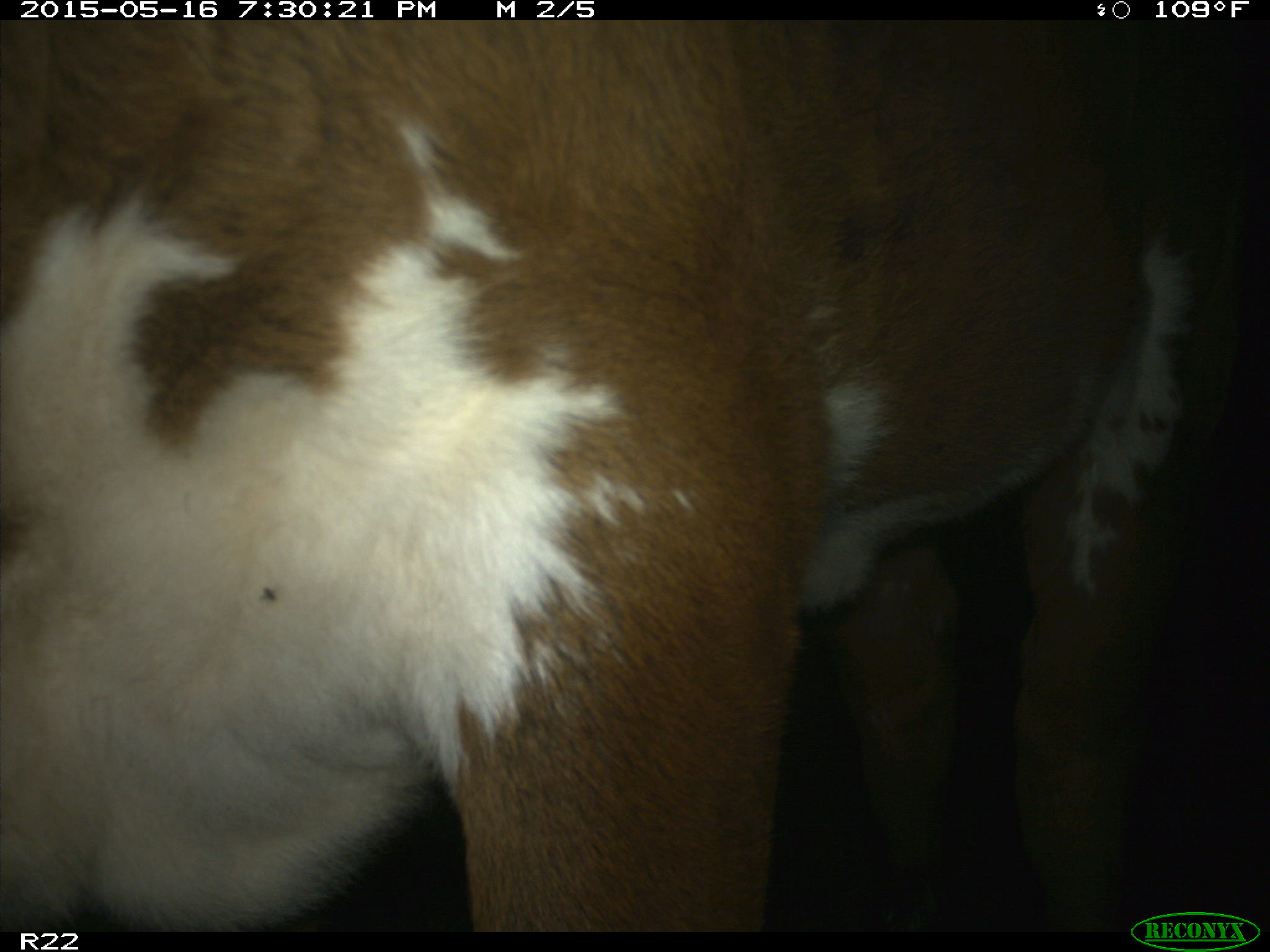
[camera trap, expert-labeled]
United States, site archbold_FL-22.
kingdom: Animalia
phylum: Chordata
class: Mammalia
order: Artiodactyla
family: Bovidae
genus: Bos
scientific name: Bos taurus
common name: domestic cow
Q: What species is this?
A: Bos taurus (domestic cow).